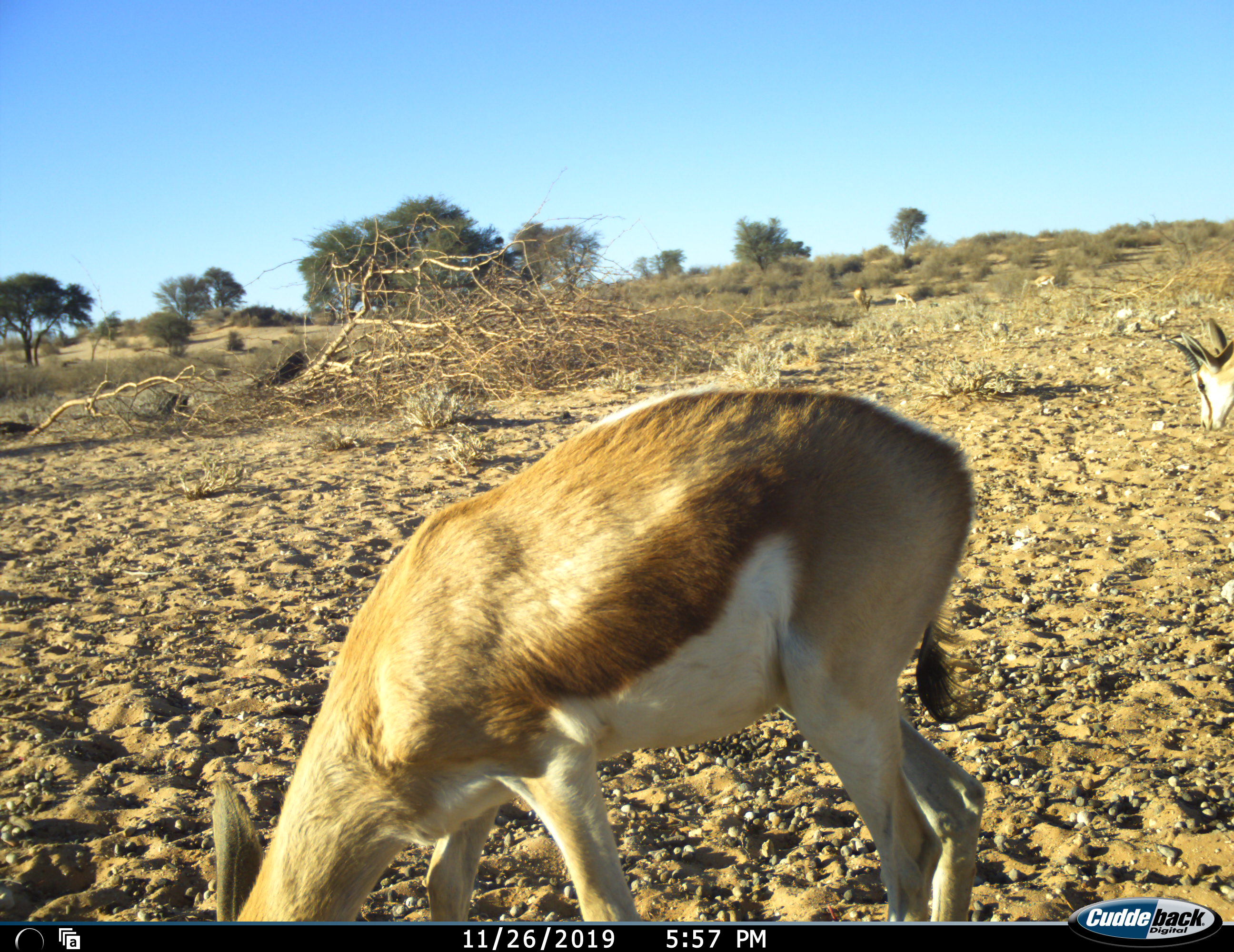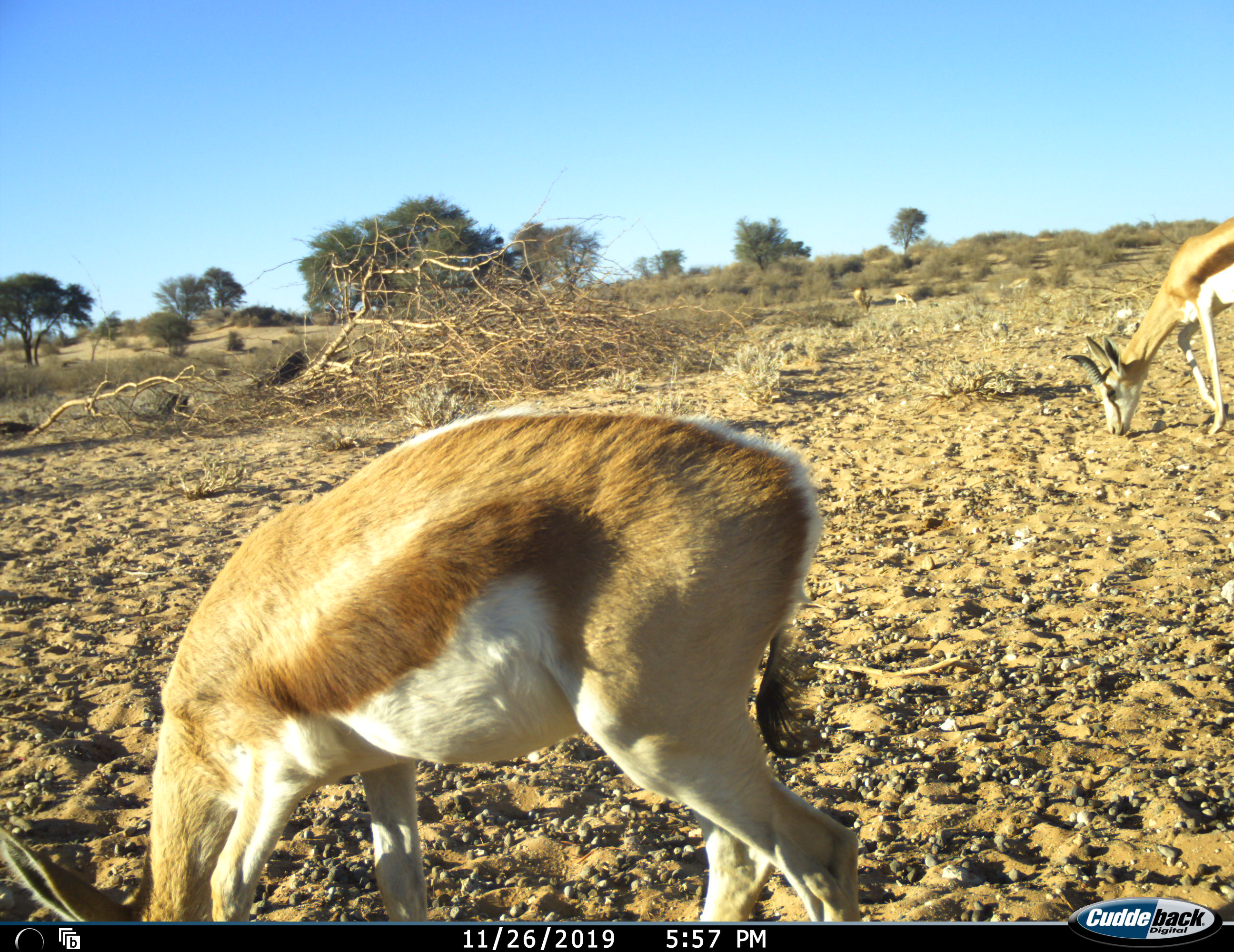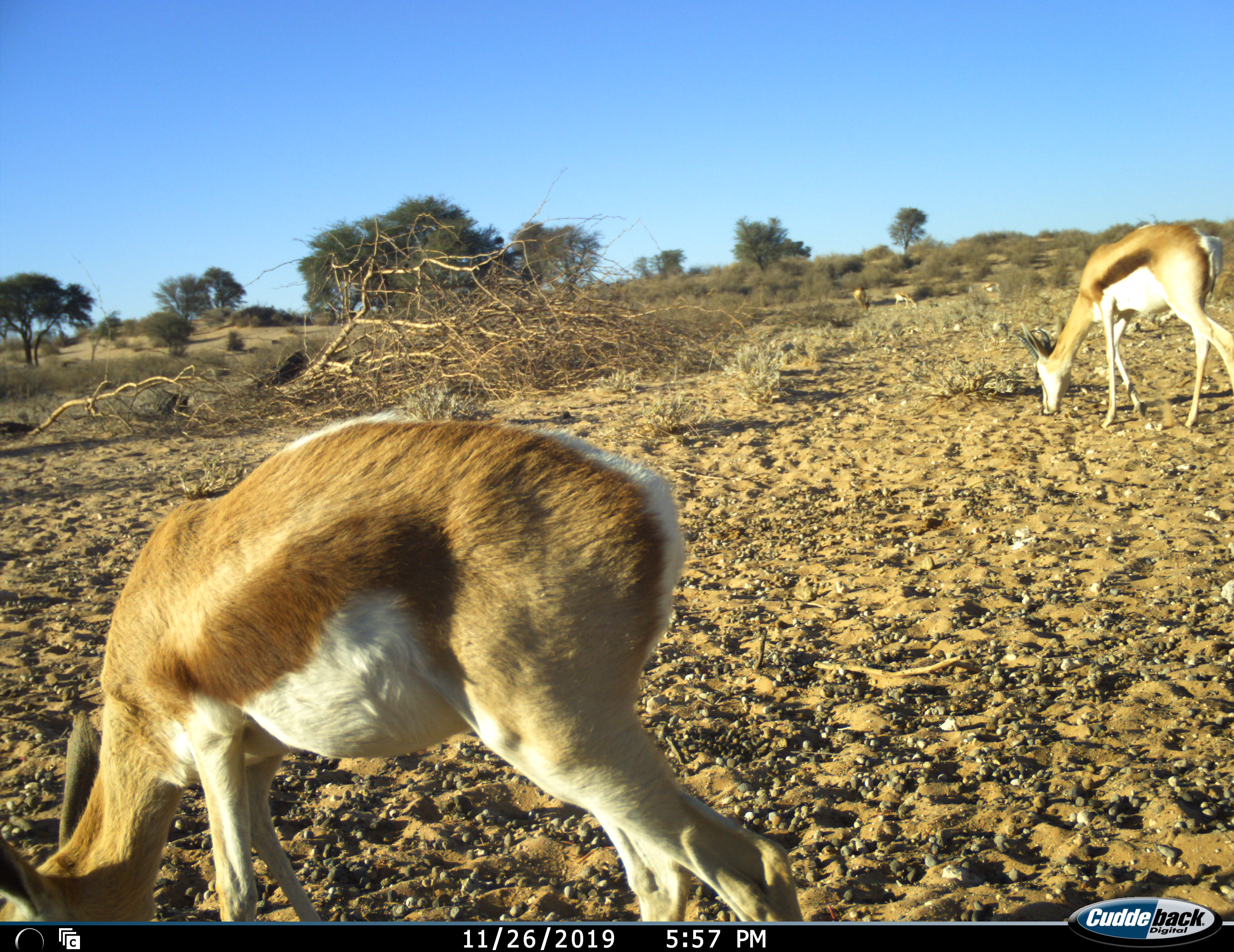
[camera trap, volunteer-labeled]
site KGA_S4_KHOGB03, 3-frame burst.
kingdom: Animalia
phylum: Chordata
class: Mammalia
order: Artiodactyla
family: Bovidae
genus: Antidorcas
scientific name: Antidorcas marsupialis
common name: springbok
Springbok (Antidorcas marsupialis), count 4. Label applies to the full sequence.